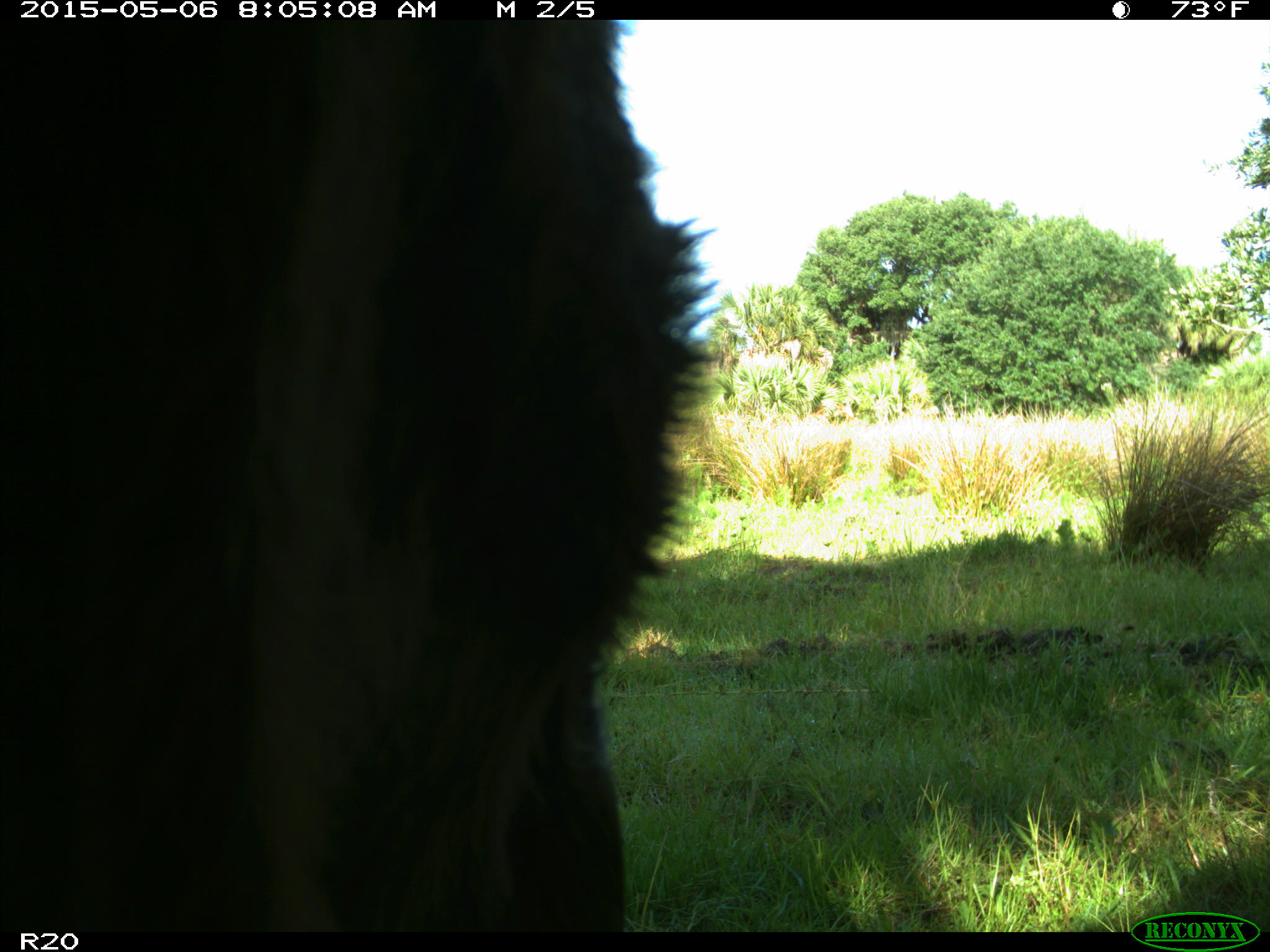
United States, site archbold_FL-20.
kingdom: Animalia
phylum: Chordata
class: Mammalia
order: Artiodactyla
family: Bovidae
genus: Bos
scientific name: Bos taurus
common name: domestic cow